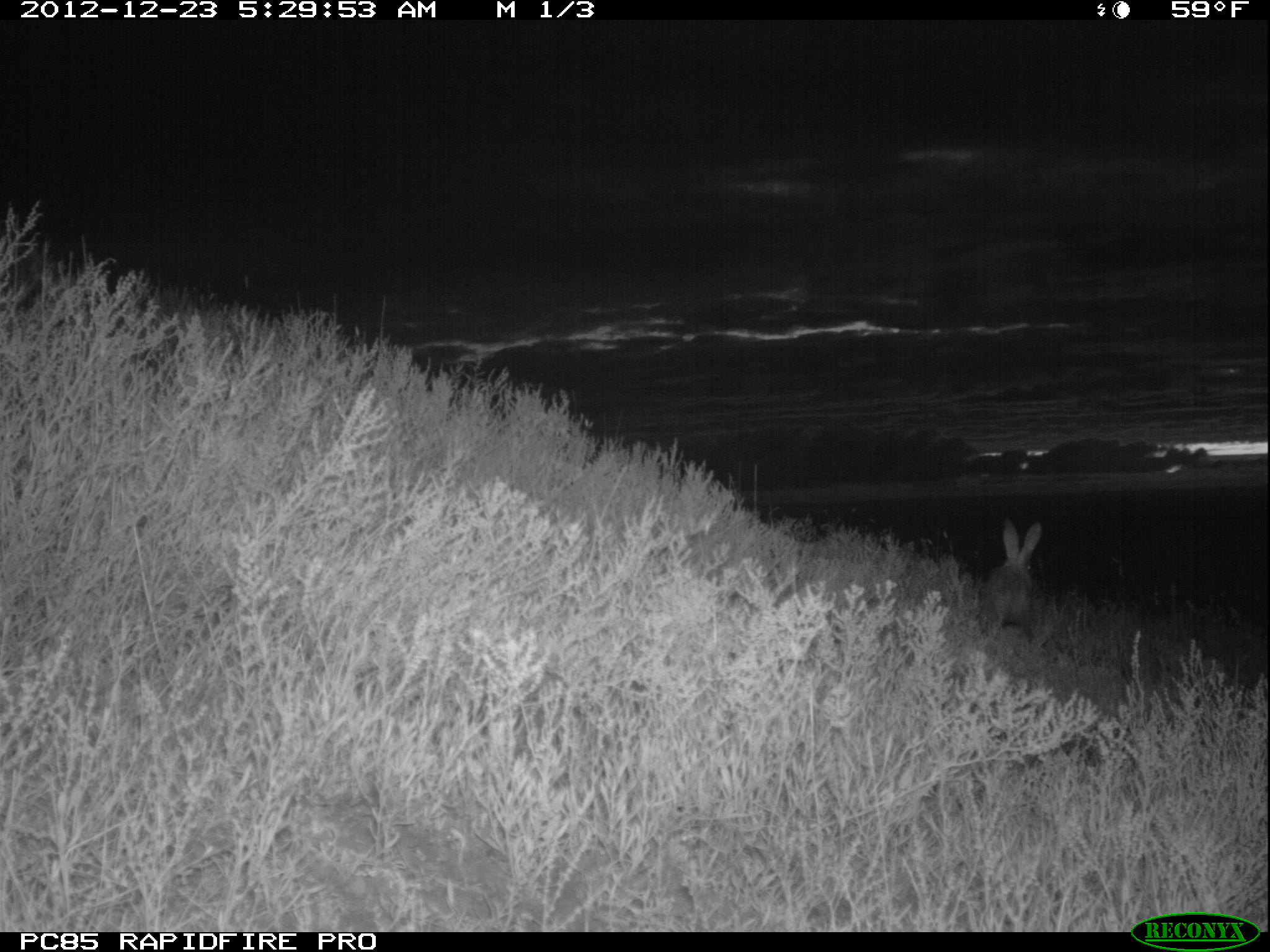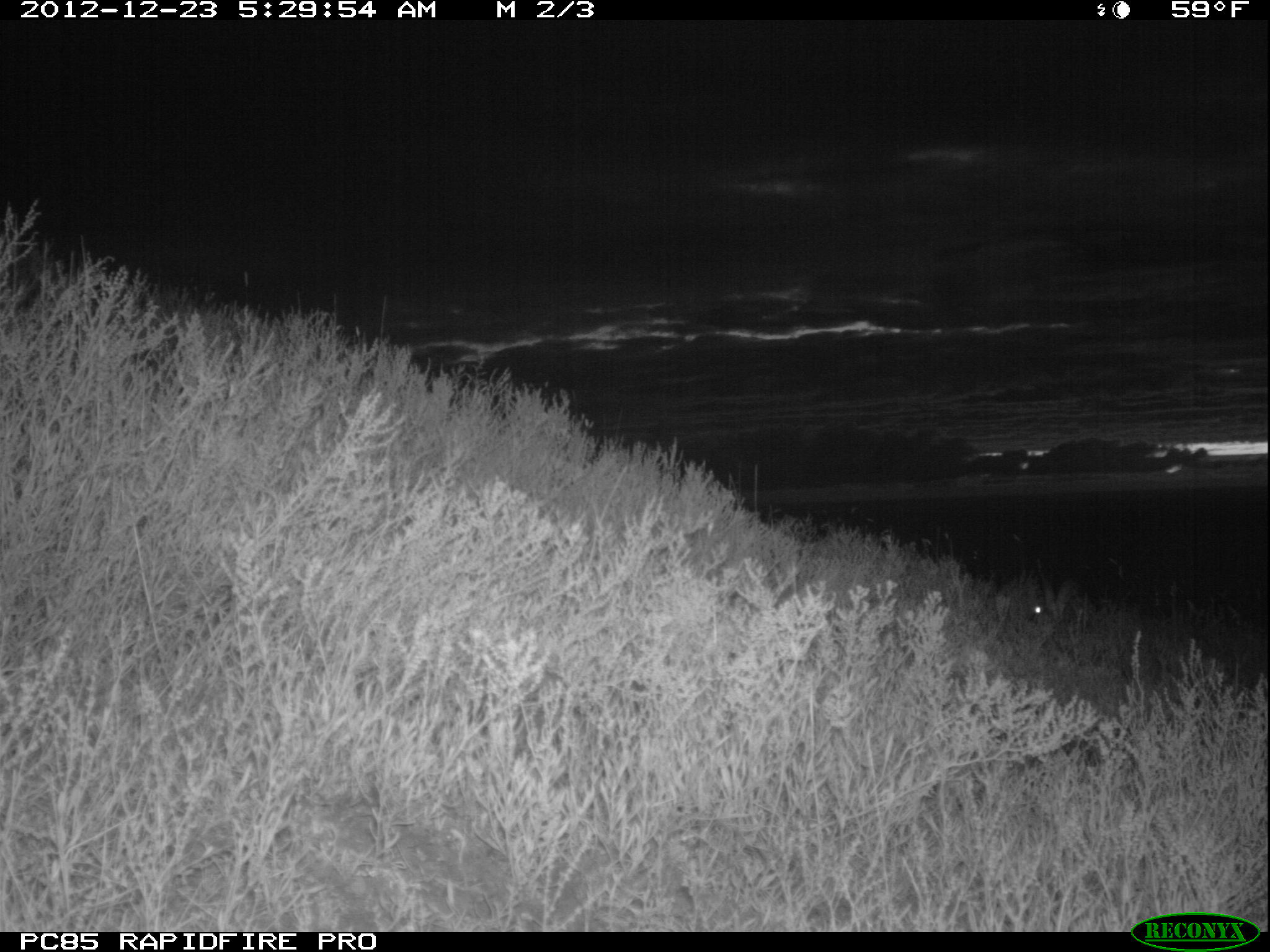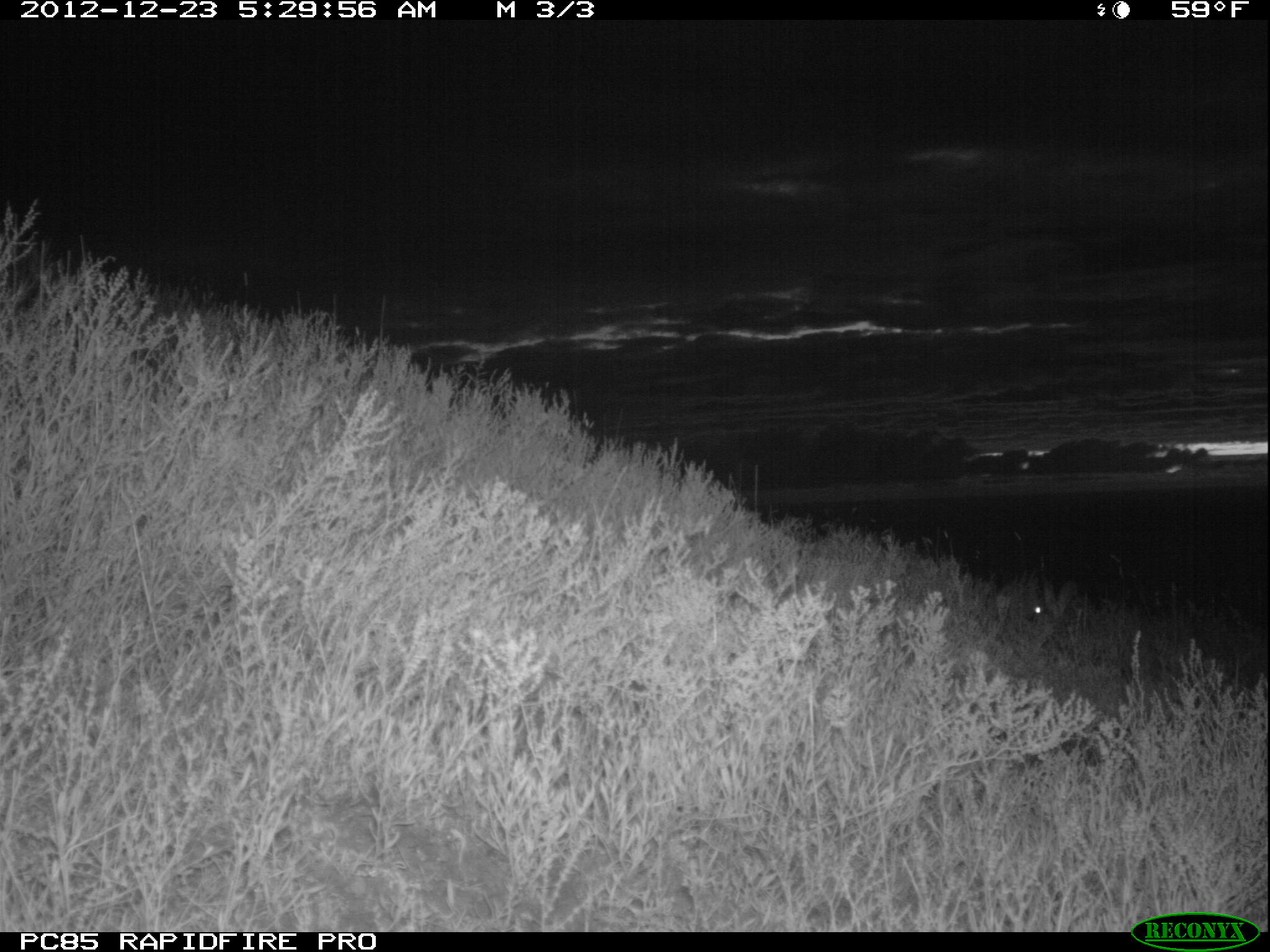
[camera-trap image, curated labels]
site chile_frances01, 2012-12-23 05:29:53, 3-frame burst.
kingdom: Animalia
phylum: Chordata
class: Mammalia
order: Lagomorpha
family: Leporidae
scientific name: Leporidae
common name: rabbits and hares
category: rabbit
Rabbit (rabbits and hares) (Leporidae).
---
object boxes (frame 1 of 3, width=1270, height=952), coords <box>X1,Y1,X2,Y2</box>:
rabbit: <box>983,518,1043,638</box>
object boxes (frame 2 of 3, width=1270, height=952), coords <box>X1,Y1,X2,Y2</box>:
rabbit: <box>996,575,1077,636</box>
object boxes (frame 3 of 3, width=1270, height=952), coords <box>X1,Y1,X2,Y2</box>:
rabbit: <box>997,575,1067,640</box>